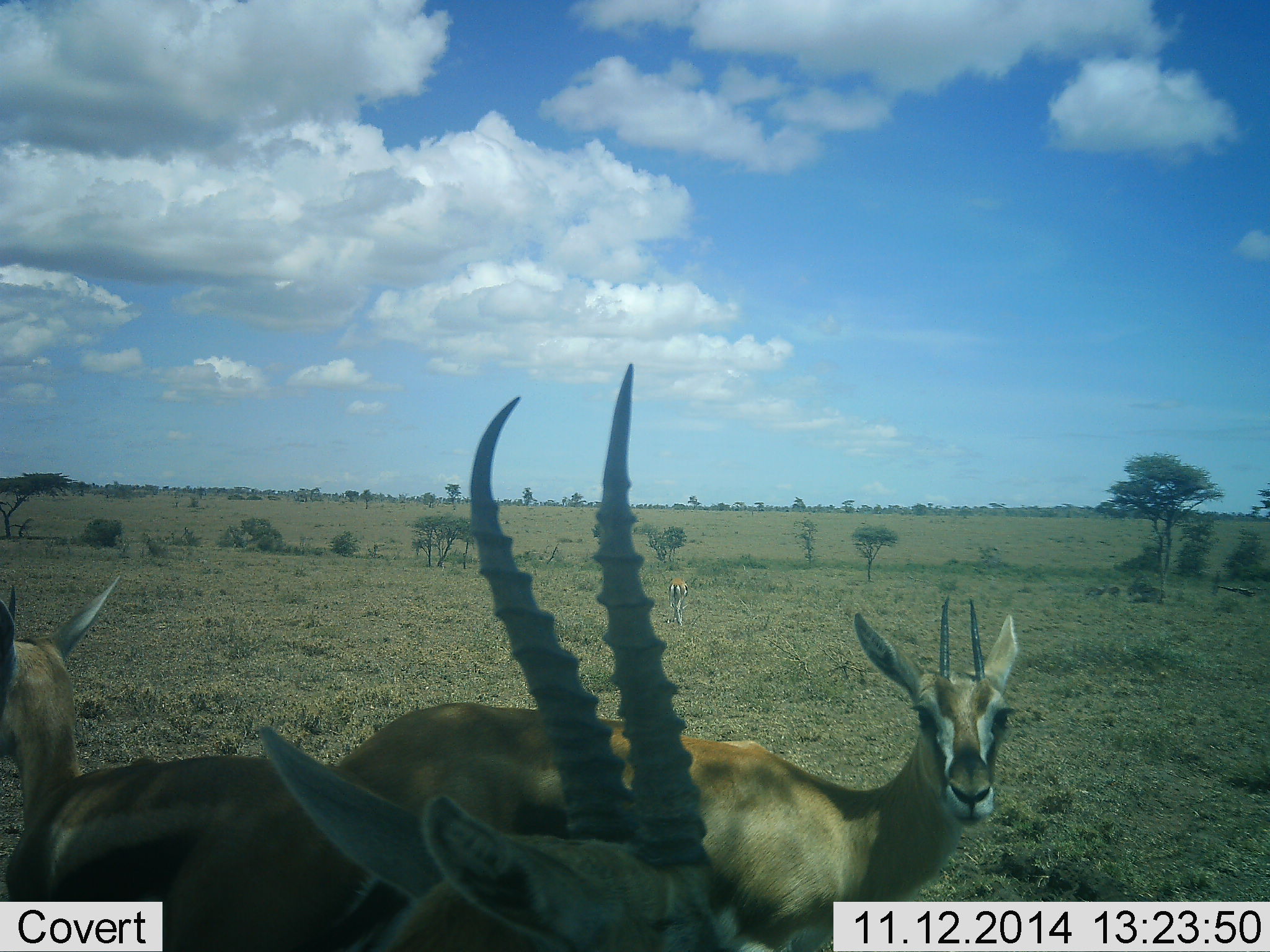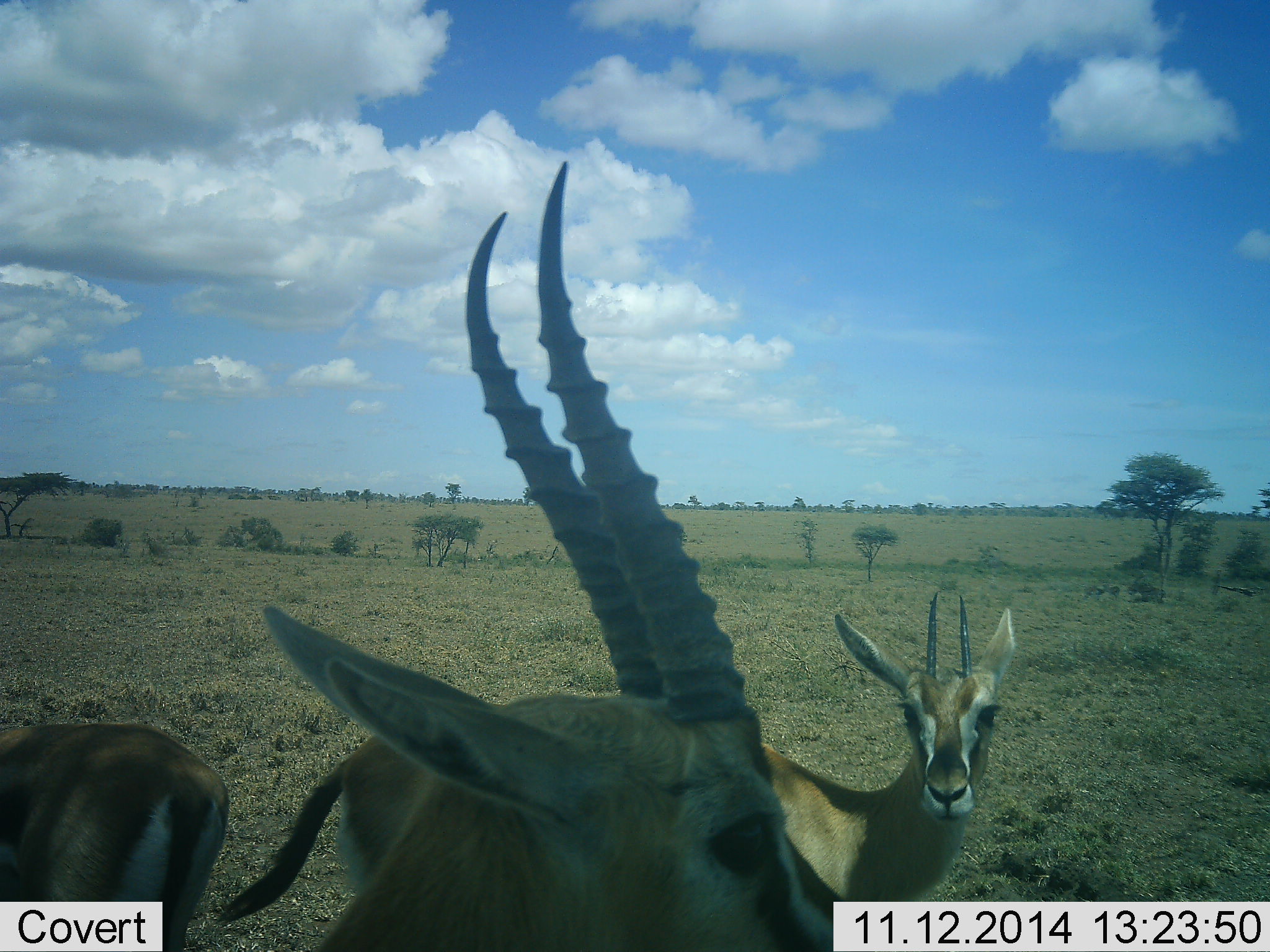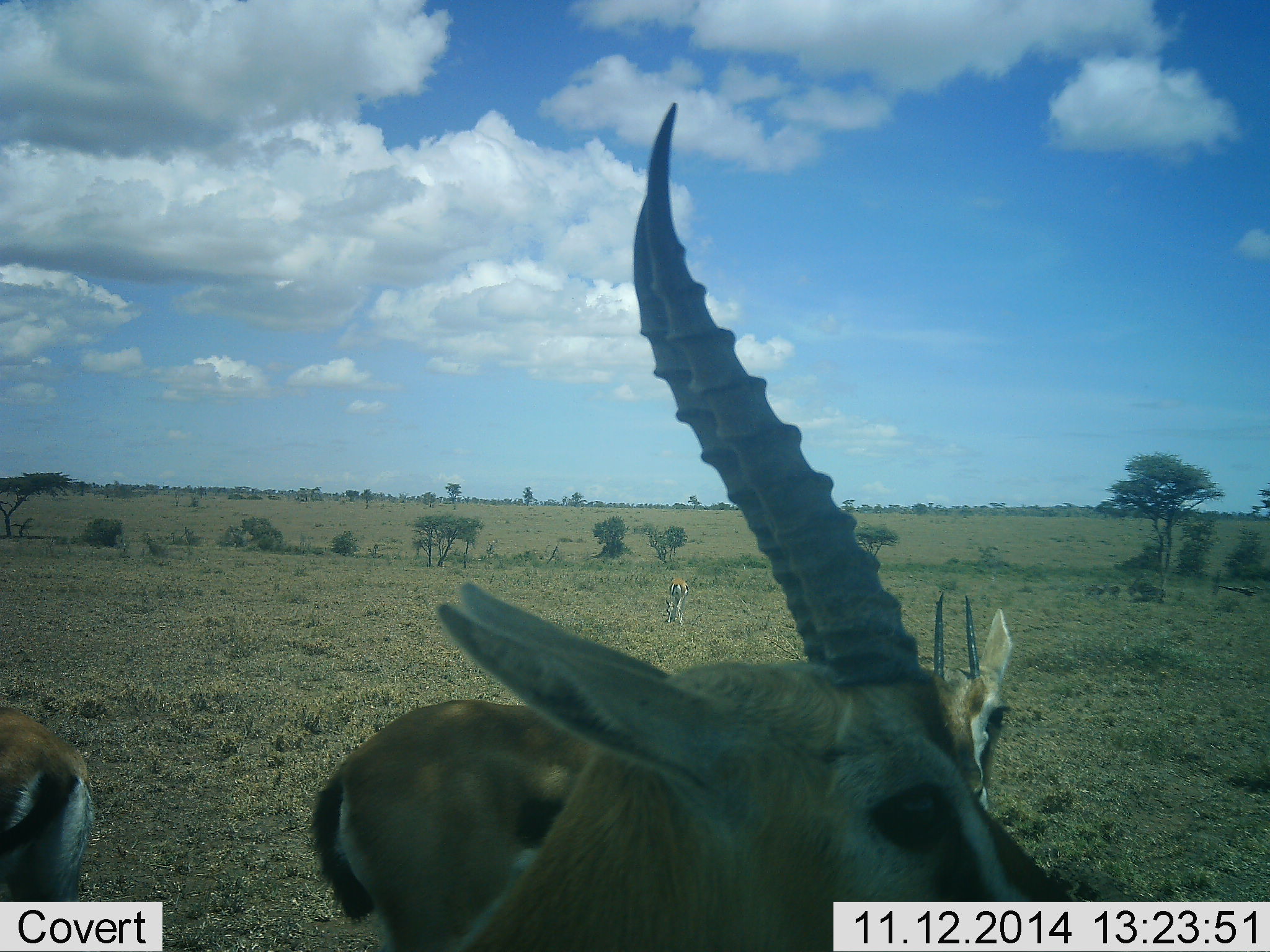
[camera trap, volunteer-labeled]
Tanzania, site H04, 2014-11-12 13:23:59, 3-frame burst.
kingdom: Animalia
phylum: Chordata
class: Mammalia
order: Artiodactyla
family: Bovidae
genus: Eudorcas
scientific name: Eudorcas thomsonii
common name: thomson's gazelle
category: gazellethomsons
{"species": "gazellethomsons (thomson's gazelle) (Eudorcas thomsonii)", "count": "3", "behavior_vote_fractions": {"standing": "100%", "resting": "0%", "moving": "40%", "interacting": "0%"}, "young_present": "0%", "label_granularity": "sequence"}